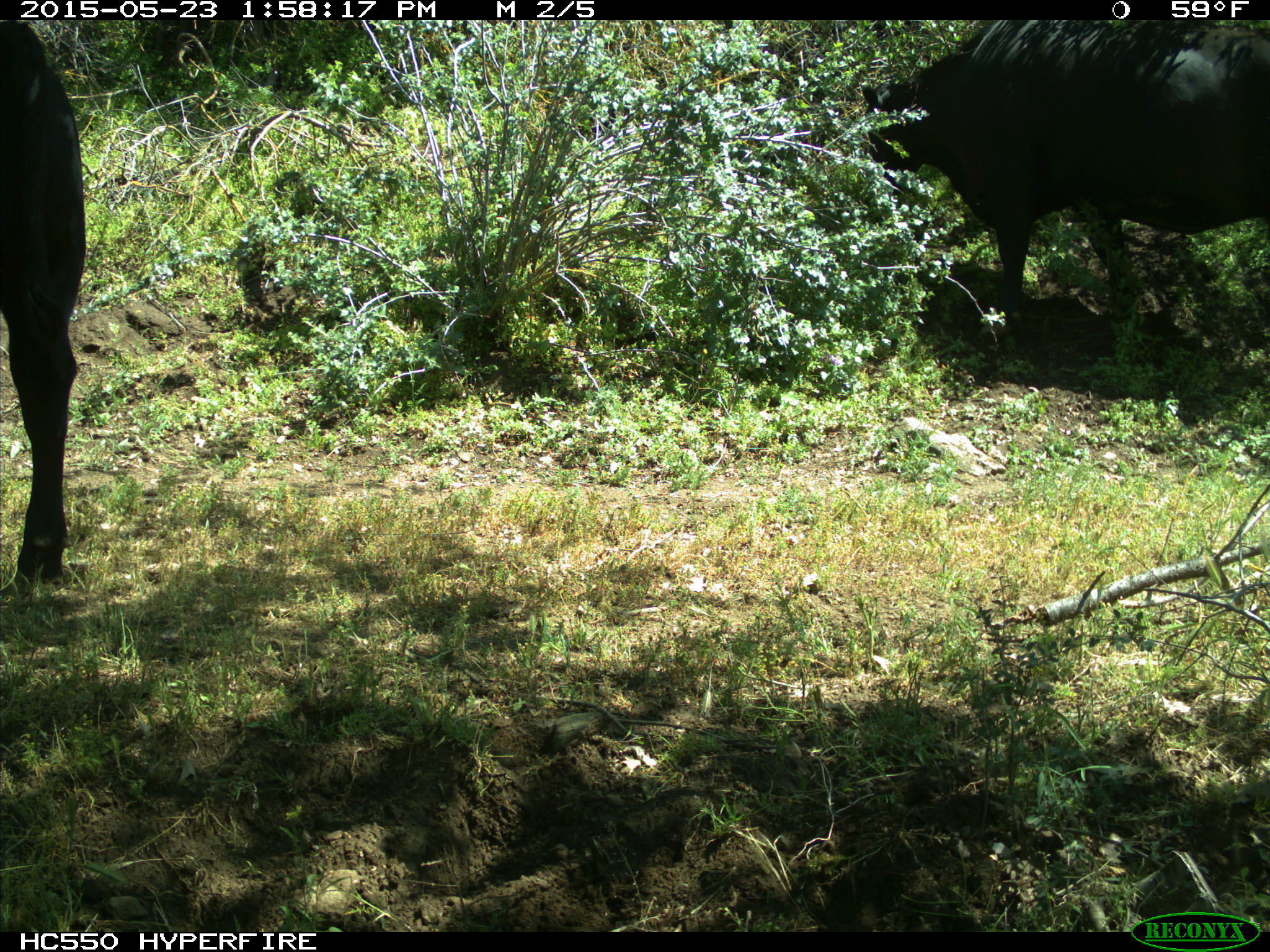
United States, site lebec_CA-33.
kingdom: Animalia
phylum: Chordata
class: Mammalia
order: Artiodactyla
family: Bovidae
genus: Bos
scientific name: Bos taurus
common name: domestic cow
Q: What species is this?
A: Bos taurus (domestic cow).